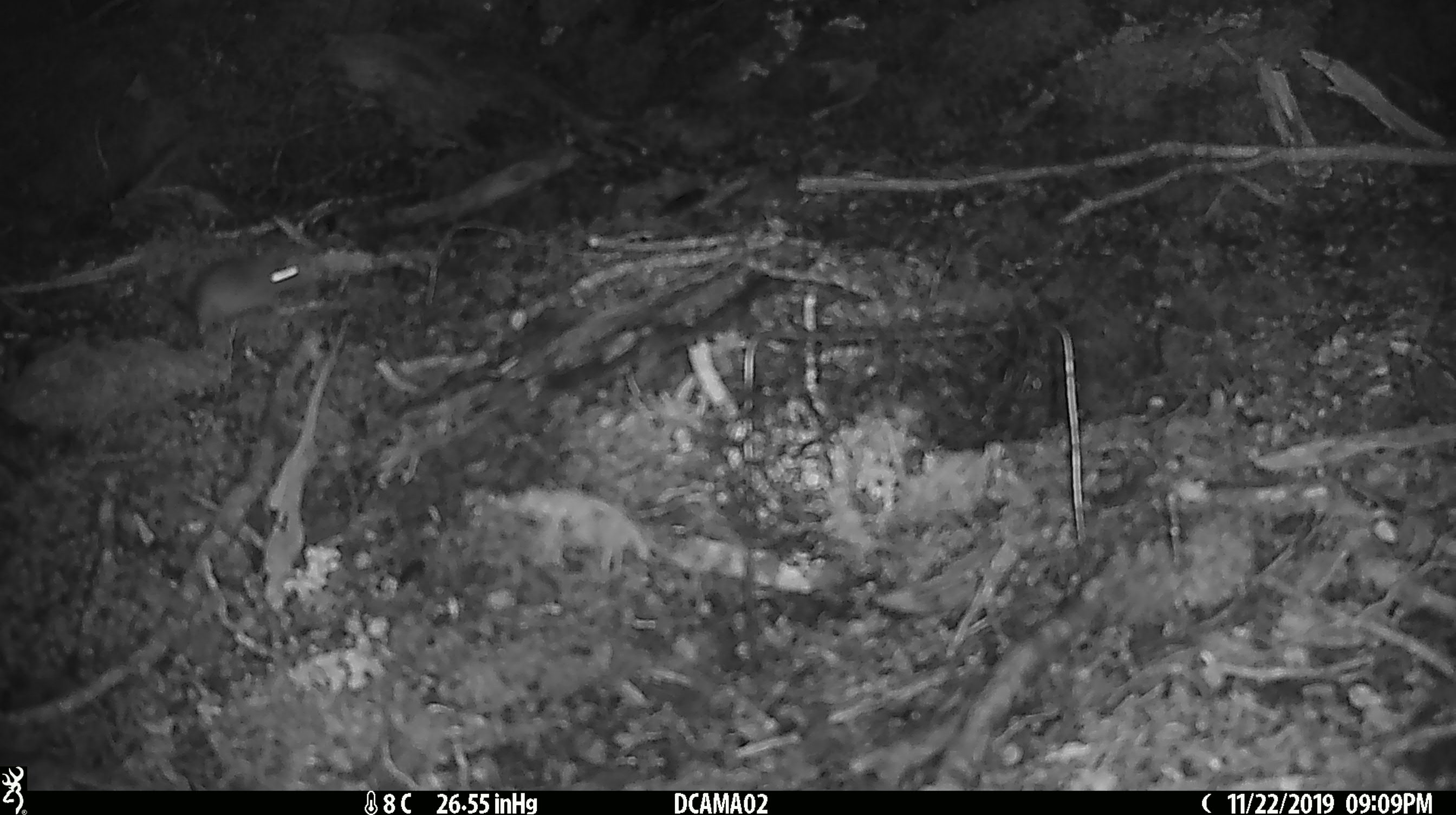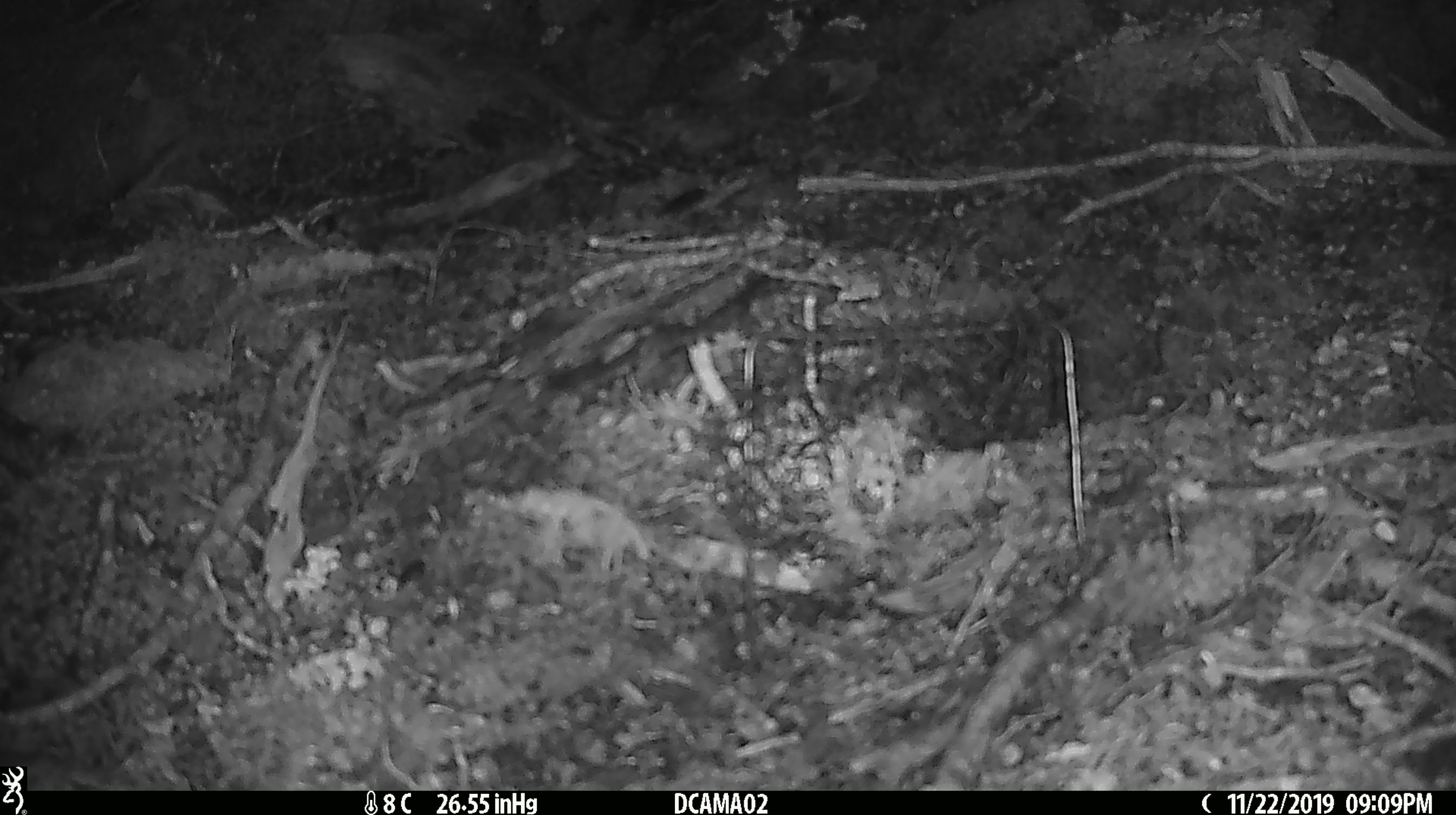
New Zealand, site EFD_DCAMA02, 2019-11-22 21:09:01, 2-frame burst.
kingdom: Animalia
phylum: Chordata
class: Mammalia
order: Rodentia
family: Muridae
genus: Mus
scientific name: Mus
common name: mouse